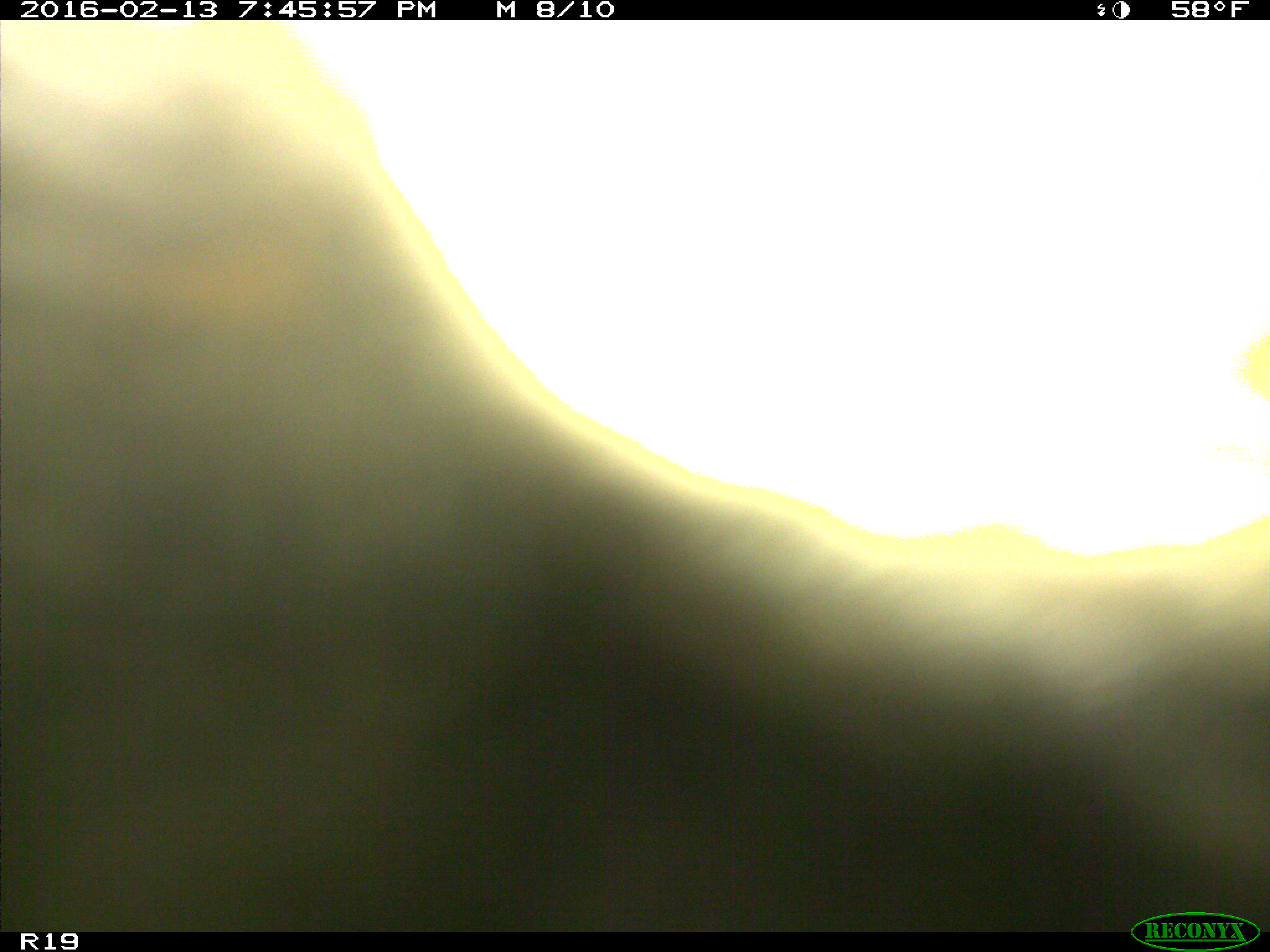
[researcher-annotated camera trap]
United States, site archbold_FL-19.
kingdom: Animalia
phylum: Chordata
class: Mammalia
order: Artiodactyla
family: Bovidae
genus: Bos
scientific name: Bos taurus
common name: domestic cow